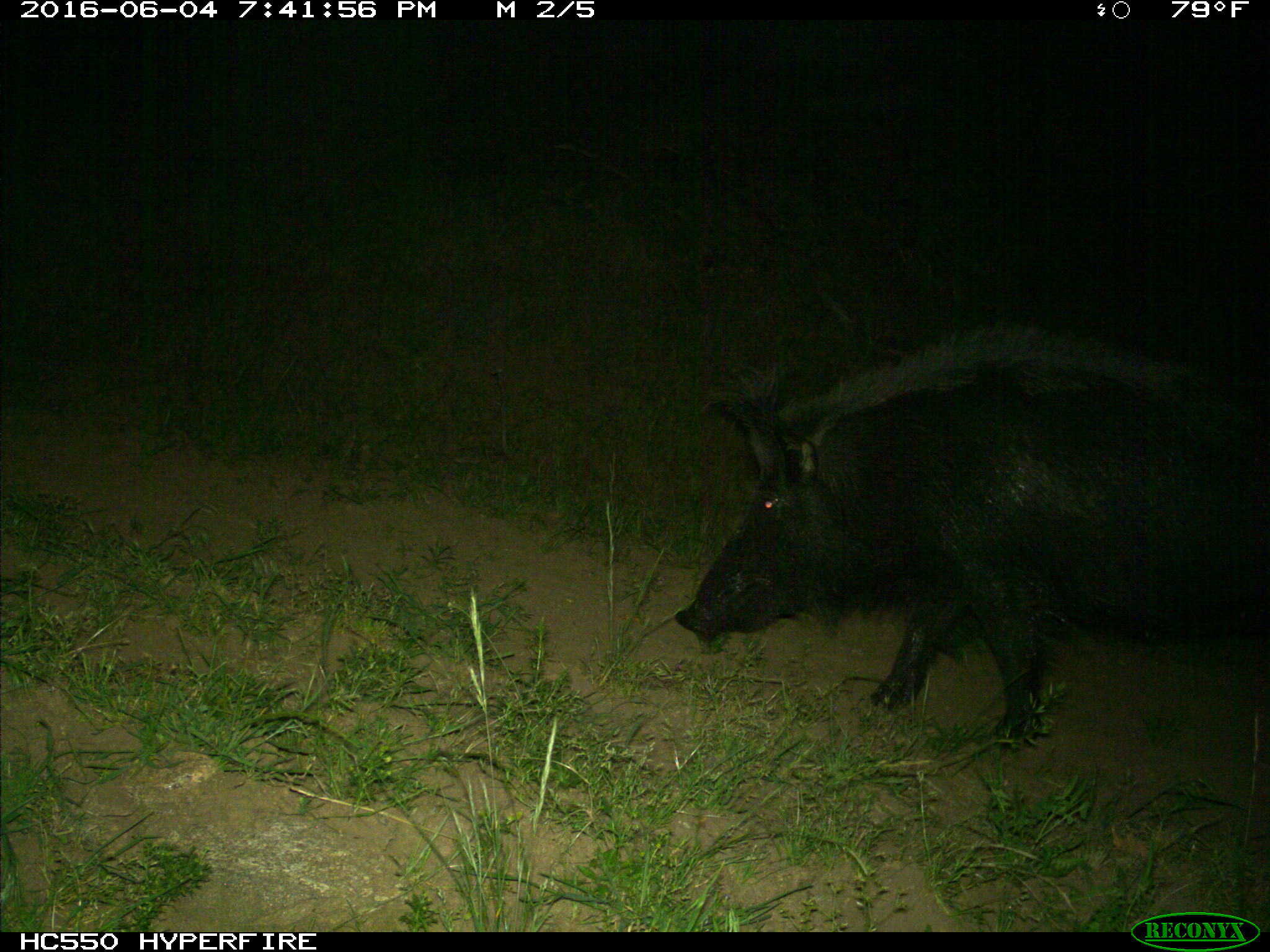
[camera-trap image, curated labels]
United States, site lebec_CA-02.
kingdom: Animalia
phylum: Chordata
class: Mammalia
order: Artiodactyla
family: Suidae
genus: Sus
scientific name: Sus scrofa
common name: wild boar